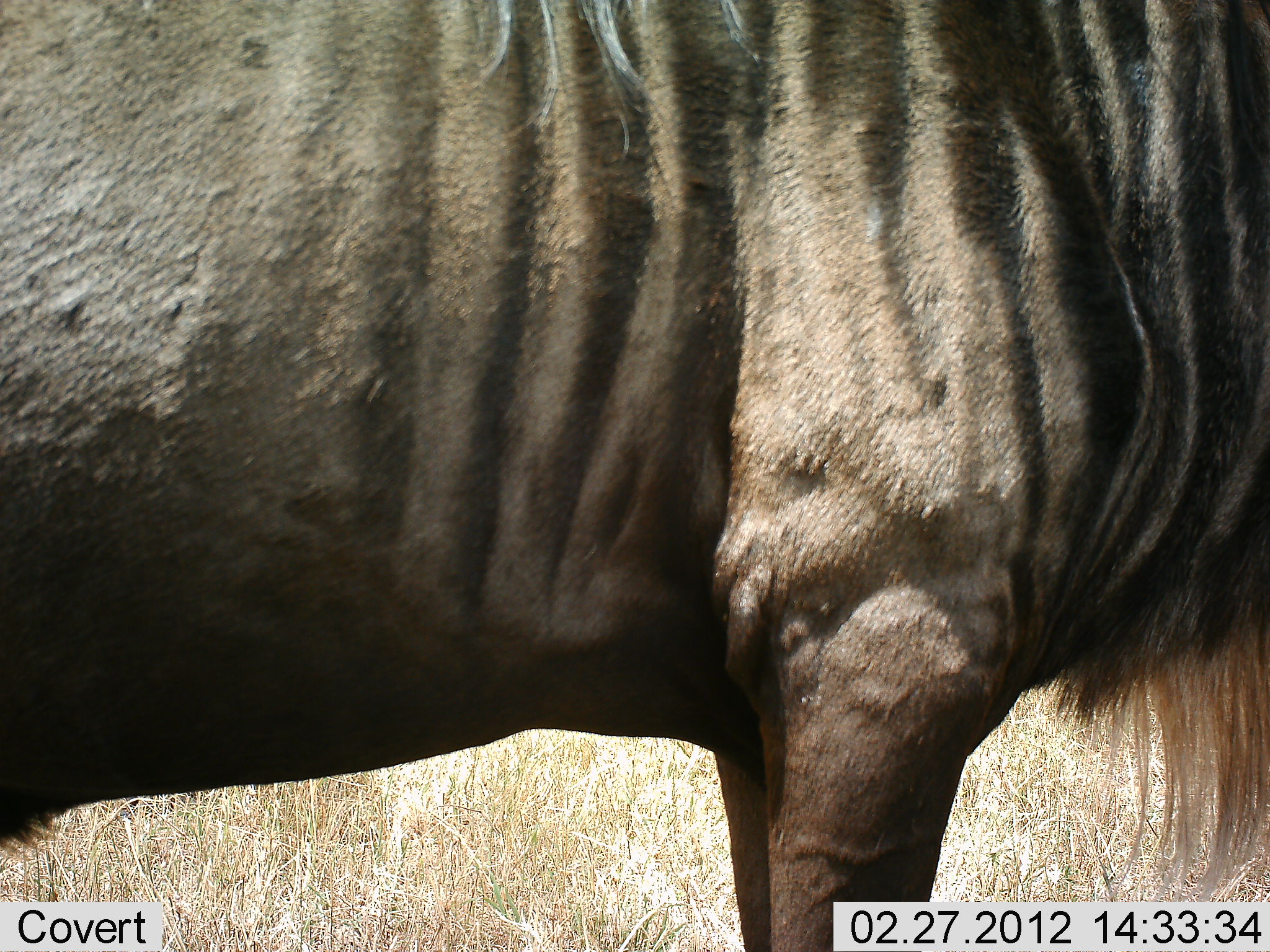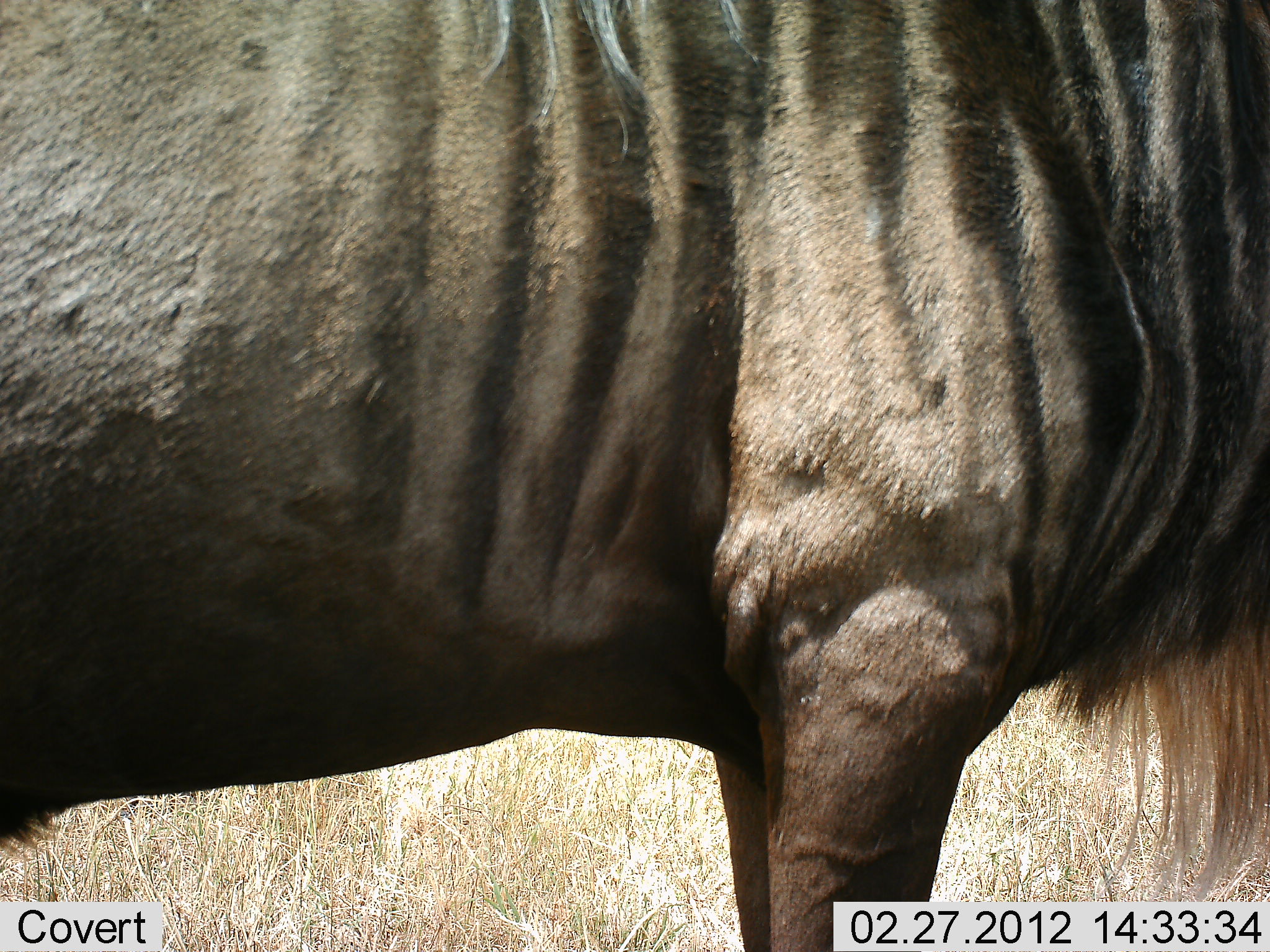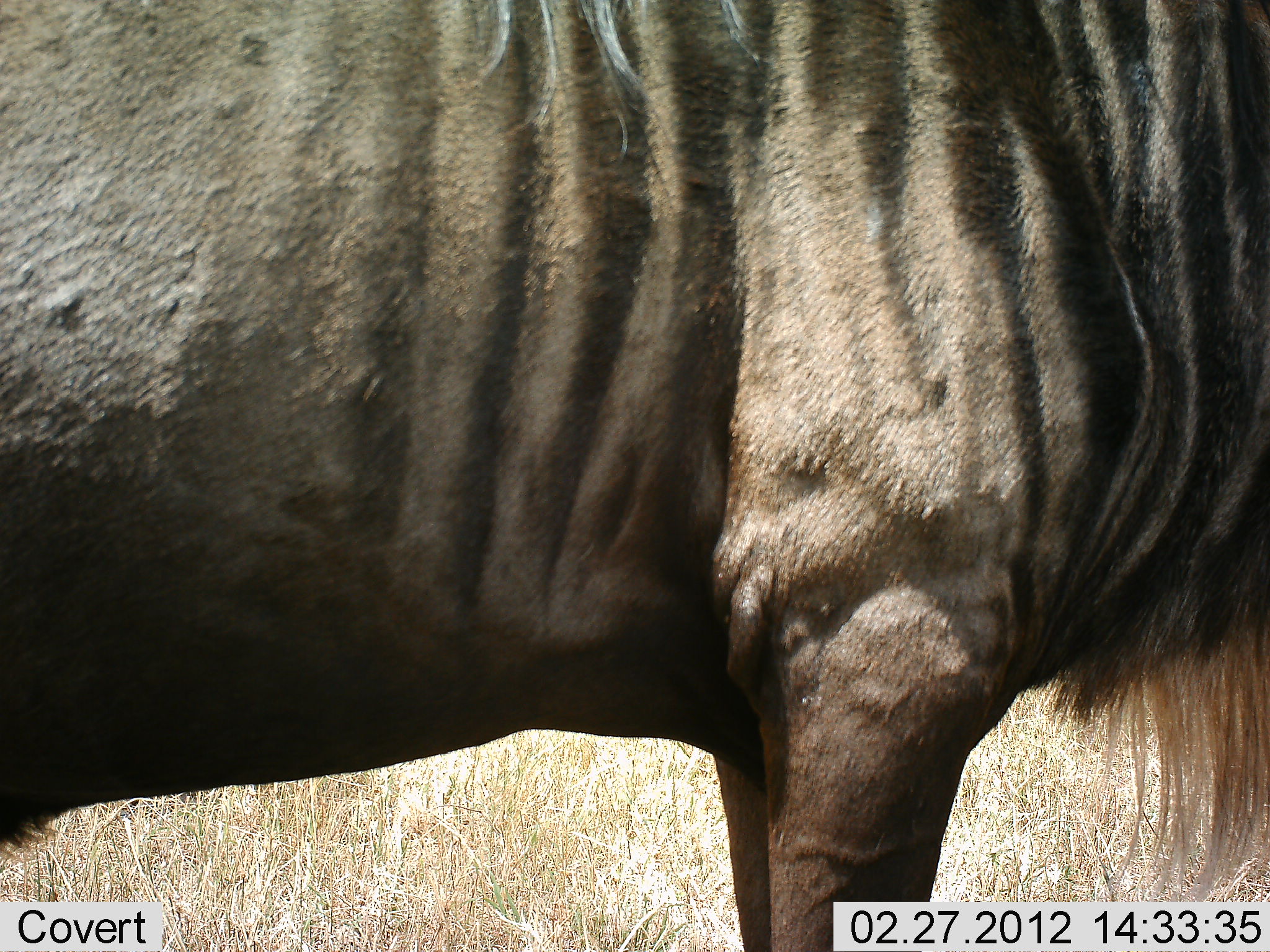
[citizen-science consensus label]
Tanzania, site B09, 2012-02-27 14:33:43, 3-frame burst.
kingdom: Animalia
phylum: Chordata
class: Mammalia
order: Artiodactyla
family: Bovidae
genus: Connochaetes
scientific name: Connochaetes taurinus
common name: blue wildebeest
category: wildebeest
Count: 1.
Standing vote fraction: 100%.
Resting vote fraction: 0%.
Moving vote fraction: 0%.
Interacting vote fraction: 0%.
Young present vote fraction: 0%.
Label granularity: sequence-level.